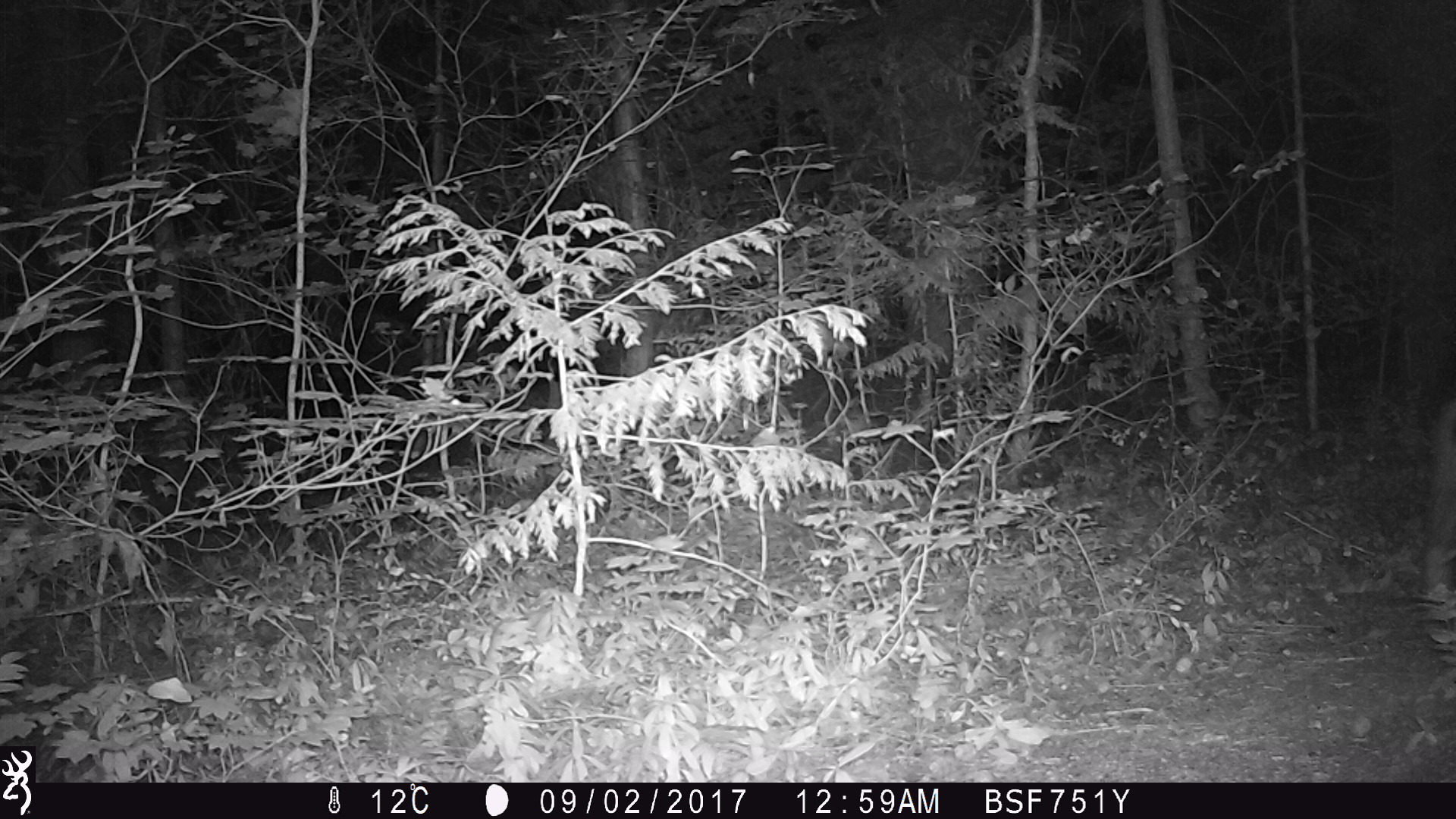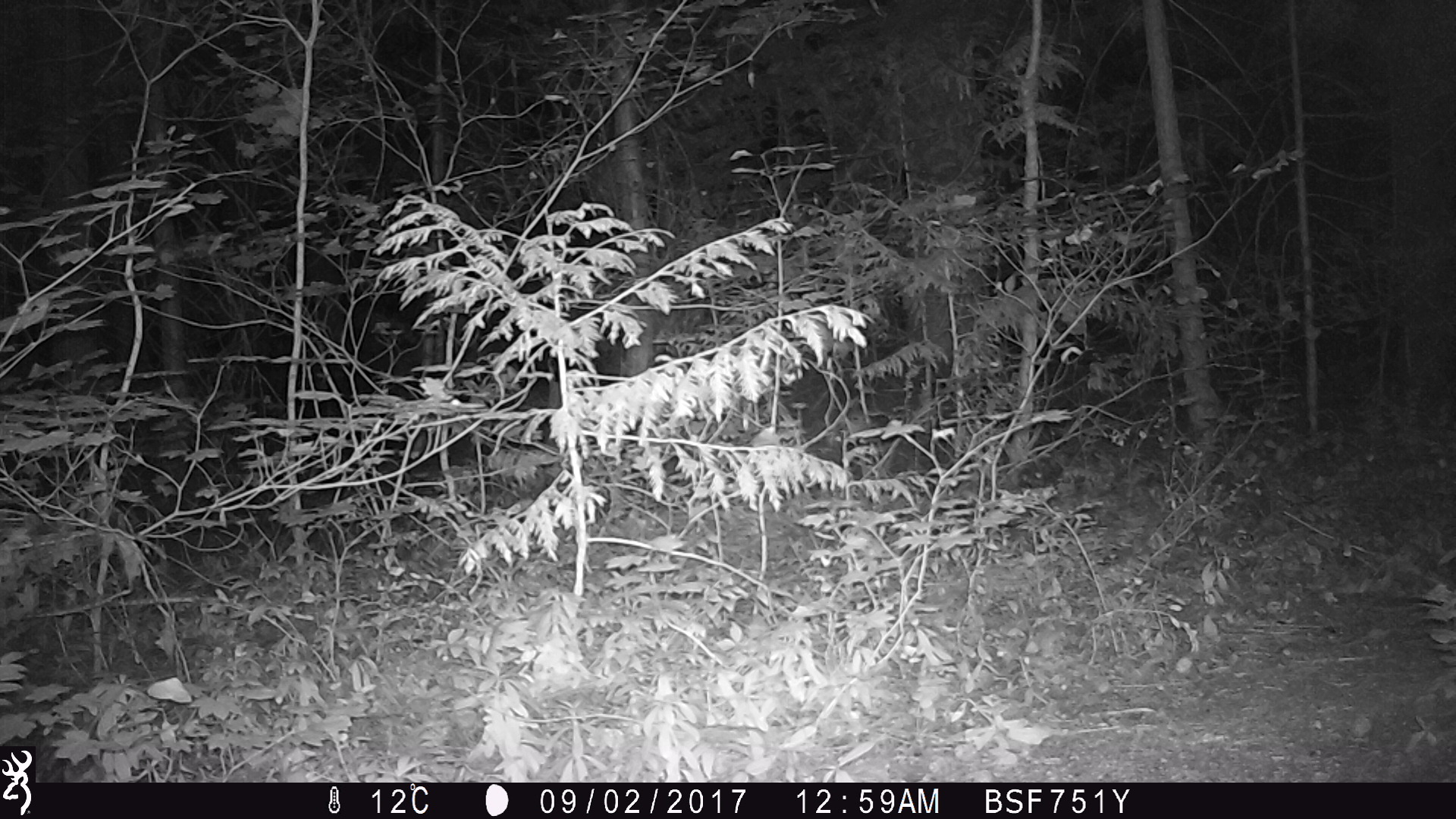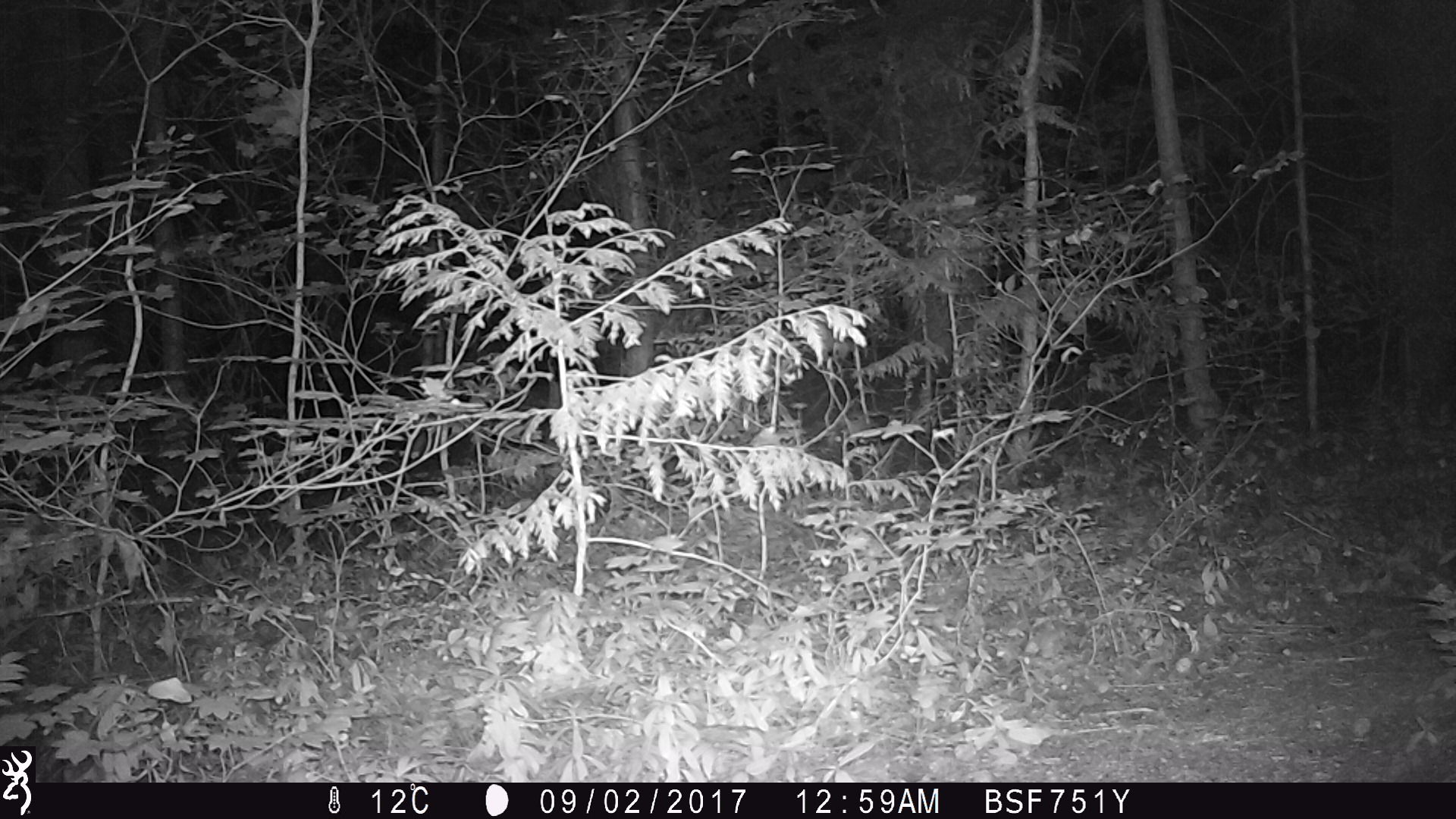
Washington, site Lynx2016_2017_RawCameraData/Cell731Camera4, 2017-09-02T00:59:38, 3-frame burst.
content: unidentified animal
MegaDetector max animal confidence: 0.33